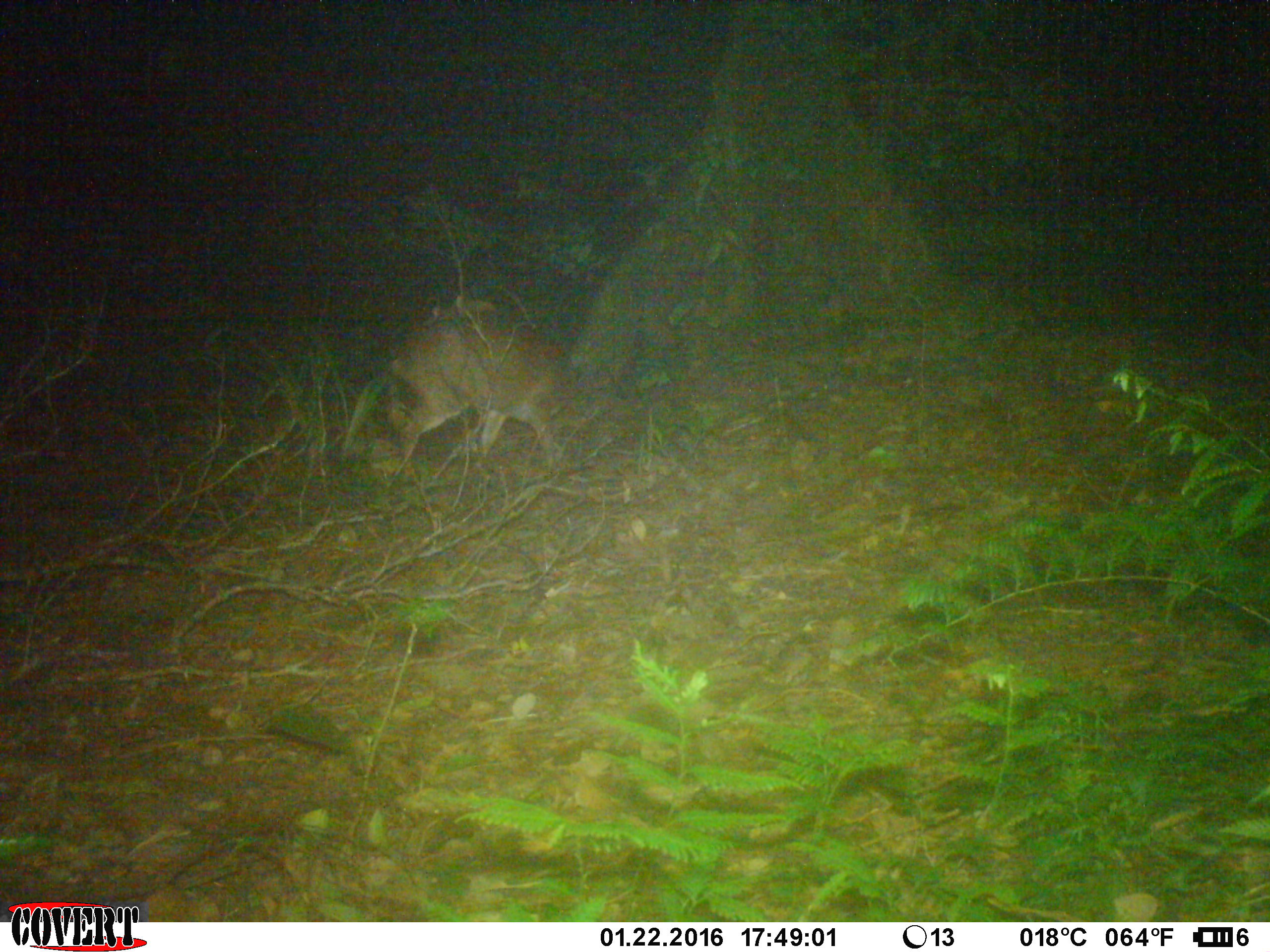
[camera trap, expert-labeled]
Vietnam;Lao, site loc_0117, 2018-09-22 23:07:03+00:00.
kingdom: Animalia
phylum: Chordata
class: Mammalia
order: Artiodactyla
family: Cervidae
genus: Muntiacus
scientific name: Muntiacus vuquangensis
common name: large-antlered muntjac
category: large antlered muntjac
Large antlered muntjac (large-antlered muntjac) (Muntiacus vuquangensis). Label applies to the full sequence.